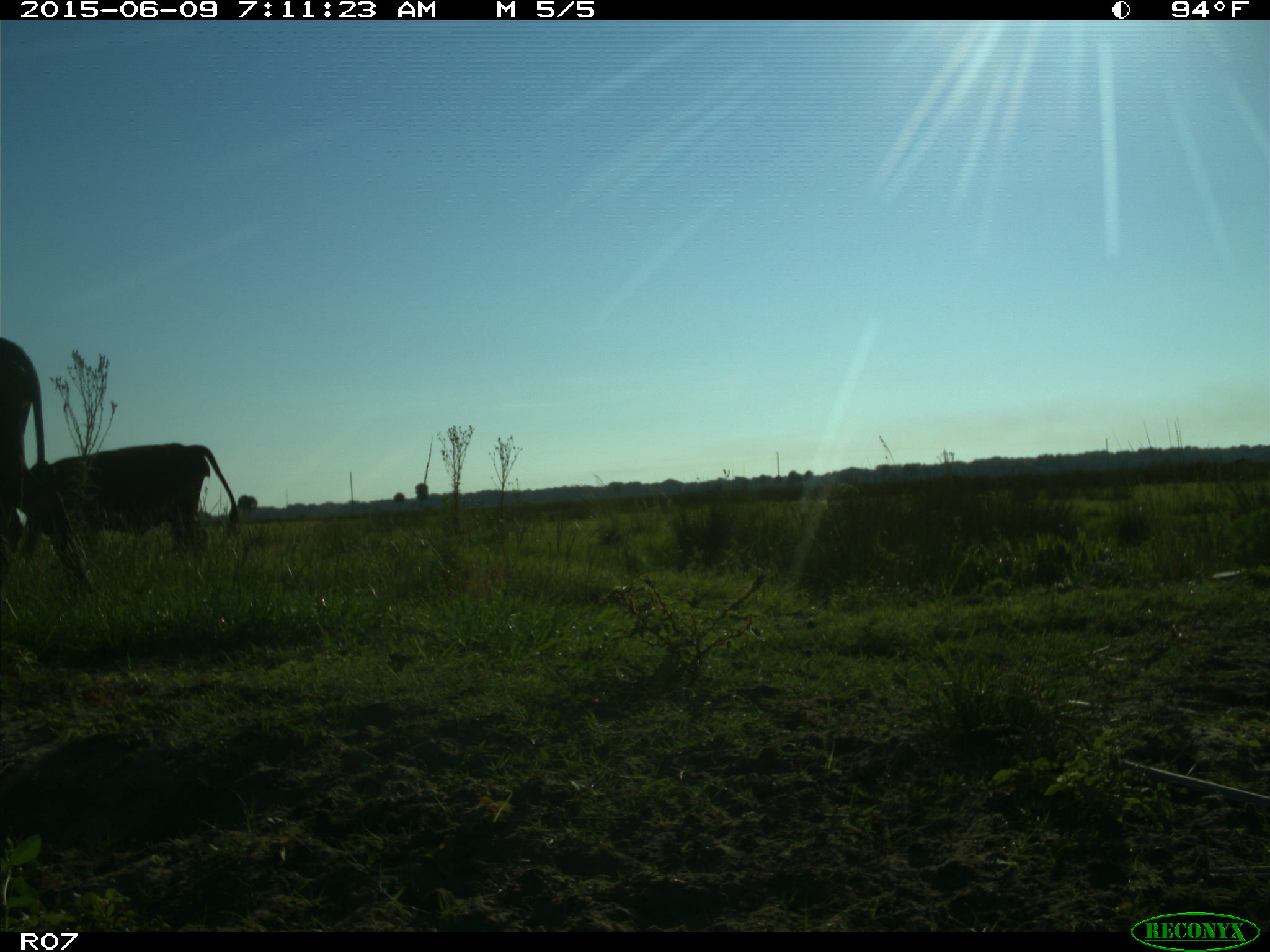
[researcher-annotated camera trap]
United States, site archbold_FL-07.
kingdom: Animalia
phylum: Chordata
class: Mammalia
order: Artiodactyla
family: Bovidae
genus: Bos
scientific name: Bos taurus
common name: domestic cow